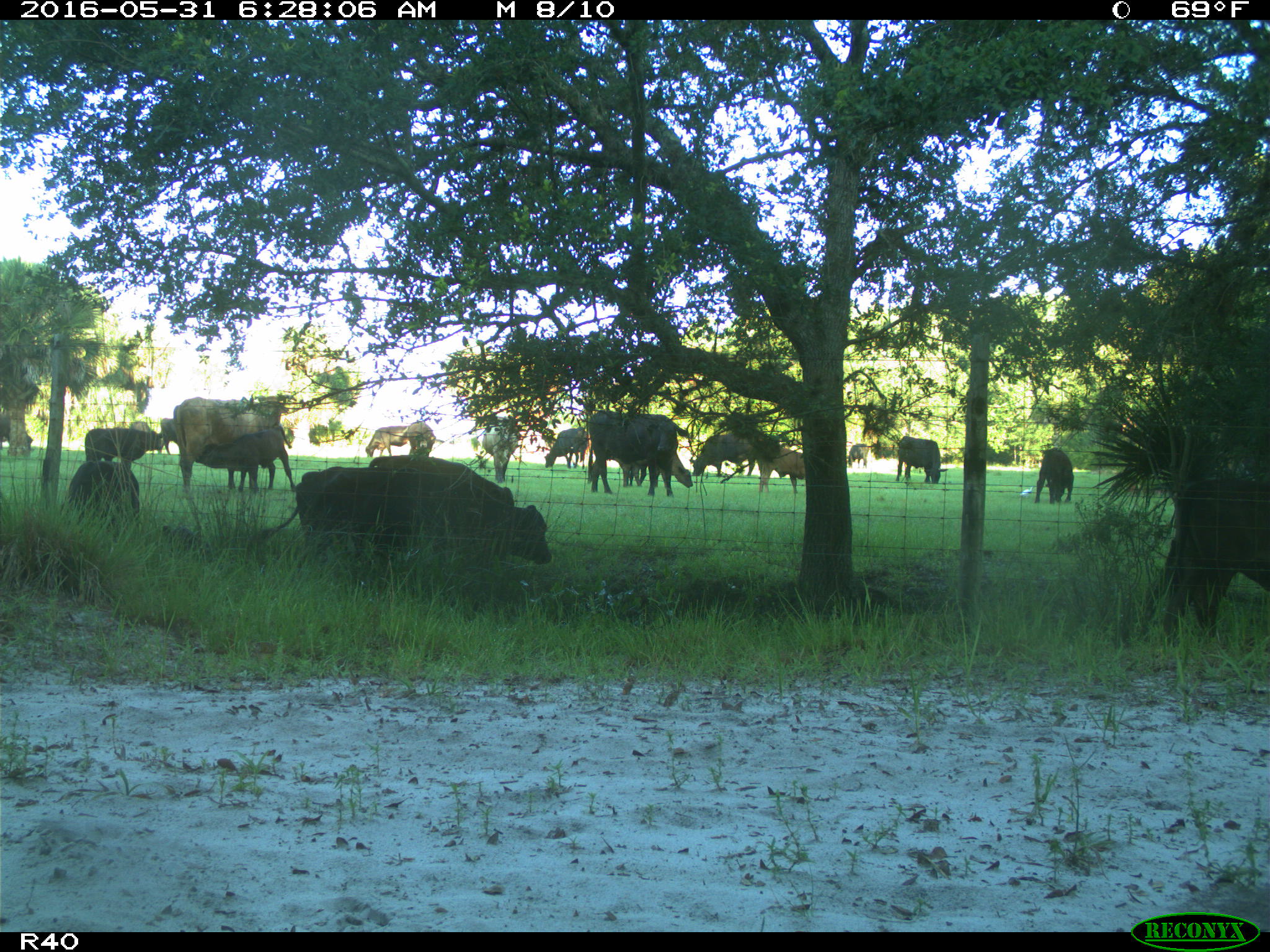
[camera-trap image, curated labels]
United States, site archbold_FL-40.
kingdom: Animalia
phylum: Chordata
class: Mammalia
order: Artiodactyla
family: Bovidae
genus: Bos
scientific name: Bos taurus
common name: domestic cow